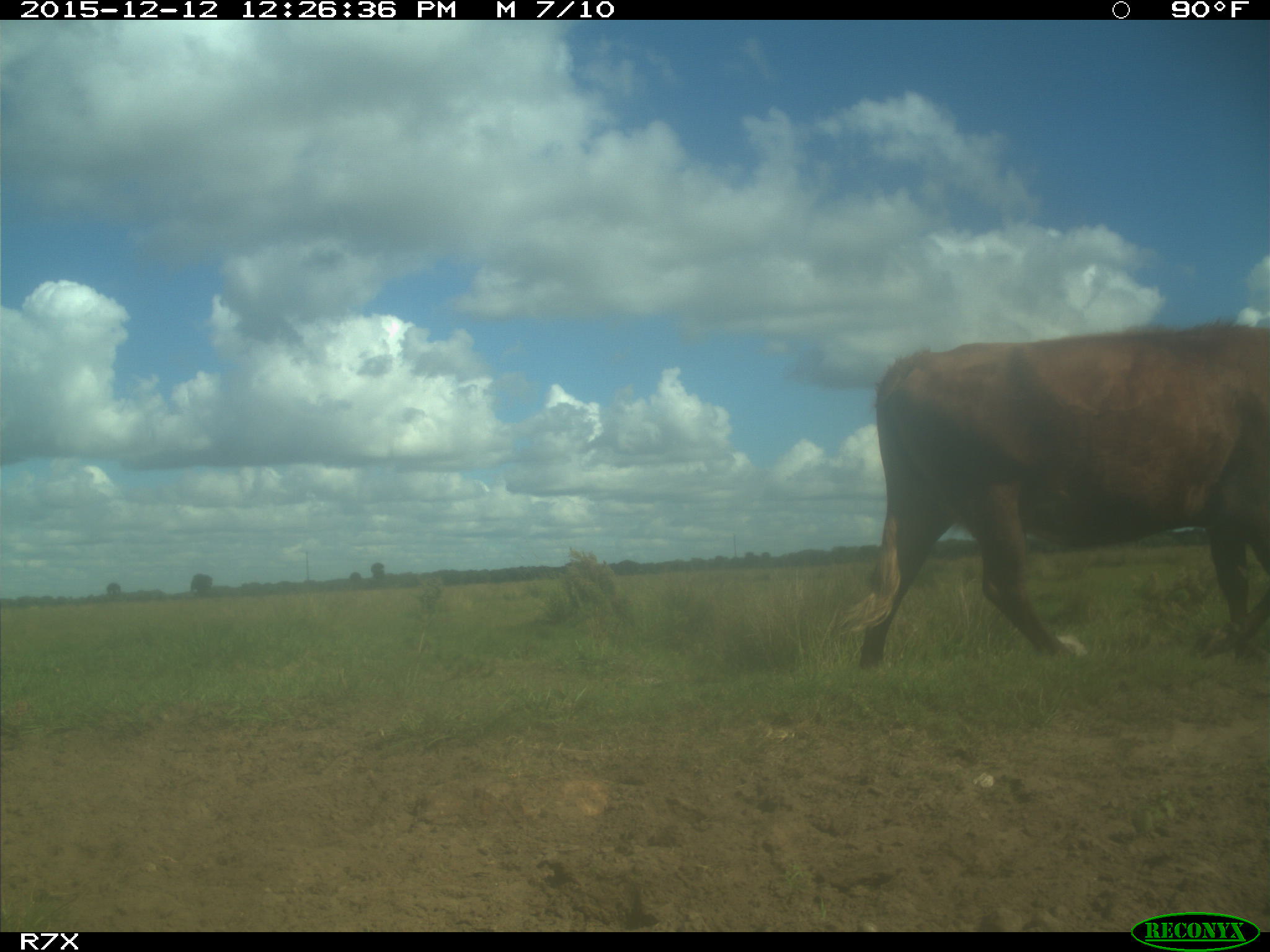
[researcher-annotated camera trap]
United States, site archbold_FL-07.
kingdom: Animalia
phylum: Chordata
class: Mammalia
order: Artiodactyla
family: Bovidae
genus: Bos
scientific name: Bos taurus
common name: domestic cow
Bos taurus (domestic cow).